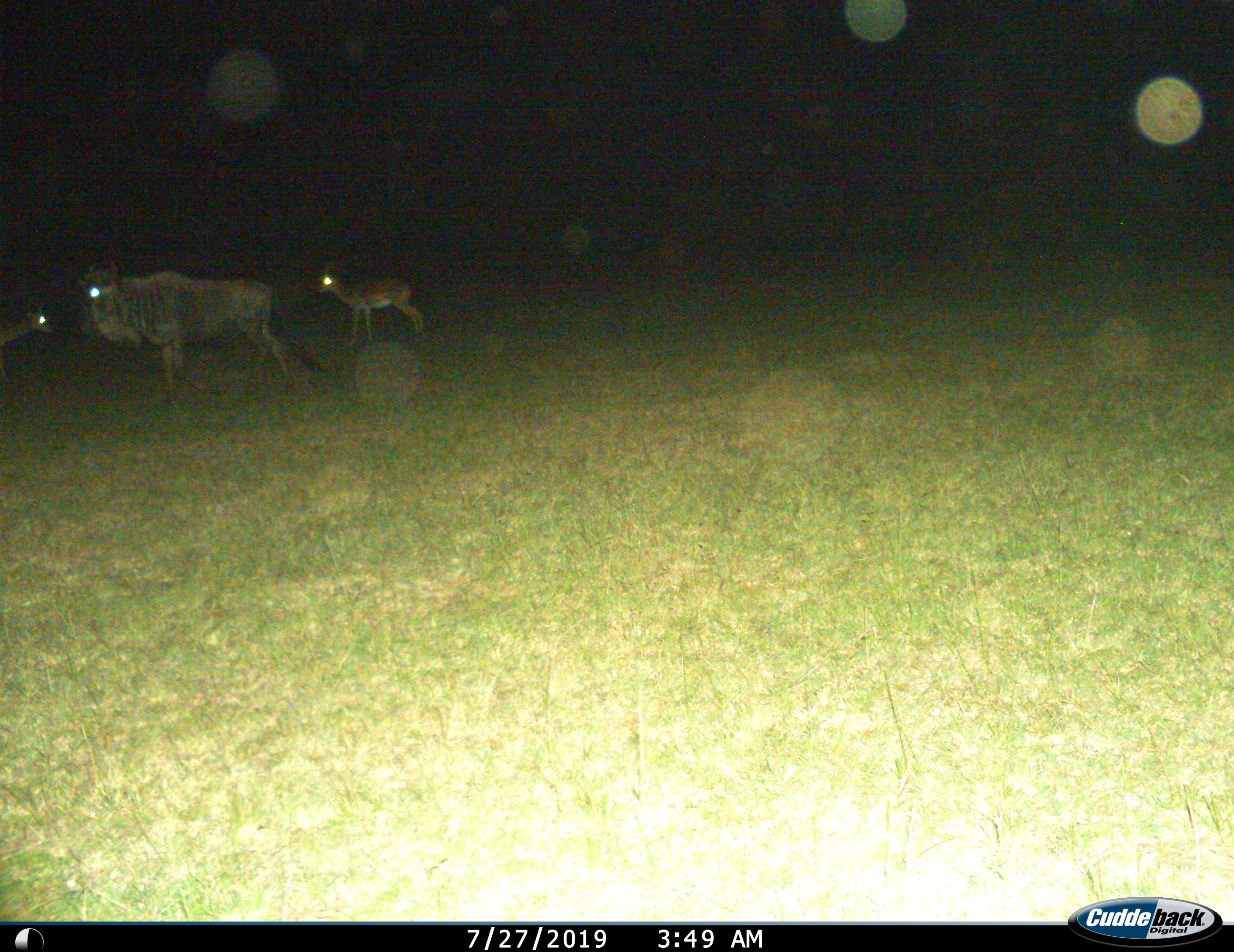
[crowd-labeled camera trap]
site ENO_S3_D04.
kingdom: Animalia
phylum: Chordata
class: Mammalia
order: Artiodactyla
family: Bovidae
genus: Aepyceros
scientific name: Aepyceros melampus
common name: impala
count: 2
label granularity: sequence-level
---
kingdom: Animalia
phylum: Chordata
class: Mammalia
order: Artiodactyla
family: Bovidae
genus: Connochaetes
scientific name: Connochaetes taurinus taurinus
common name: blue wildebeest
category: wildebeestblue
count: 1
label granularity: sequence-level